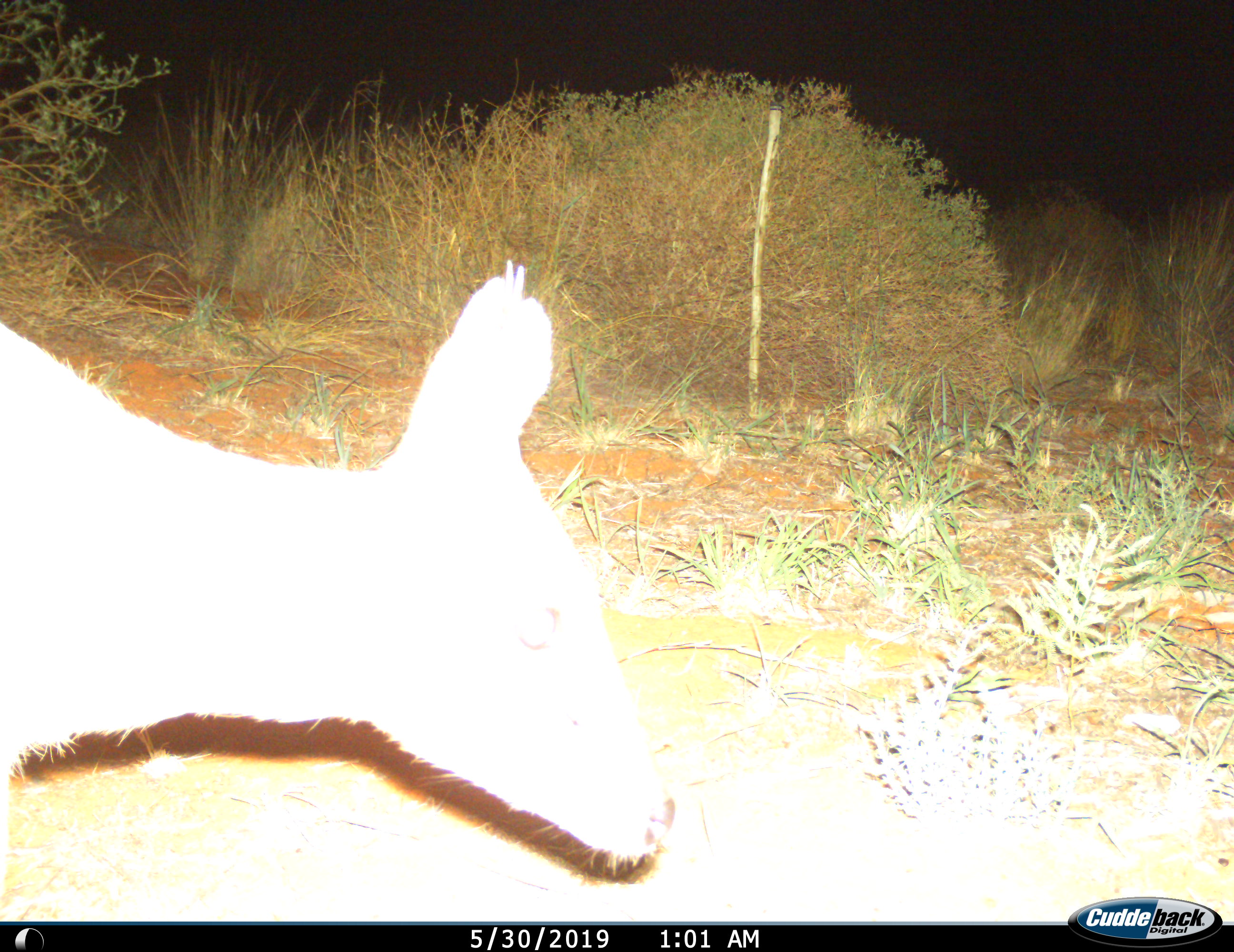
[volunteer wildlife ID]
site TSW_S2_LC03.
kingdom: Animalia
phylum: Chordata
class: Mammalia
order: Artiodactyla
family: Bovidae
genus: Sylvicapra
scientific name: Sylvicapra grimmia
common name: common duiker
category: duikercommongrey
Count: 1.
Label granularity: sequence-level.